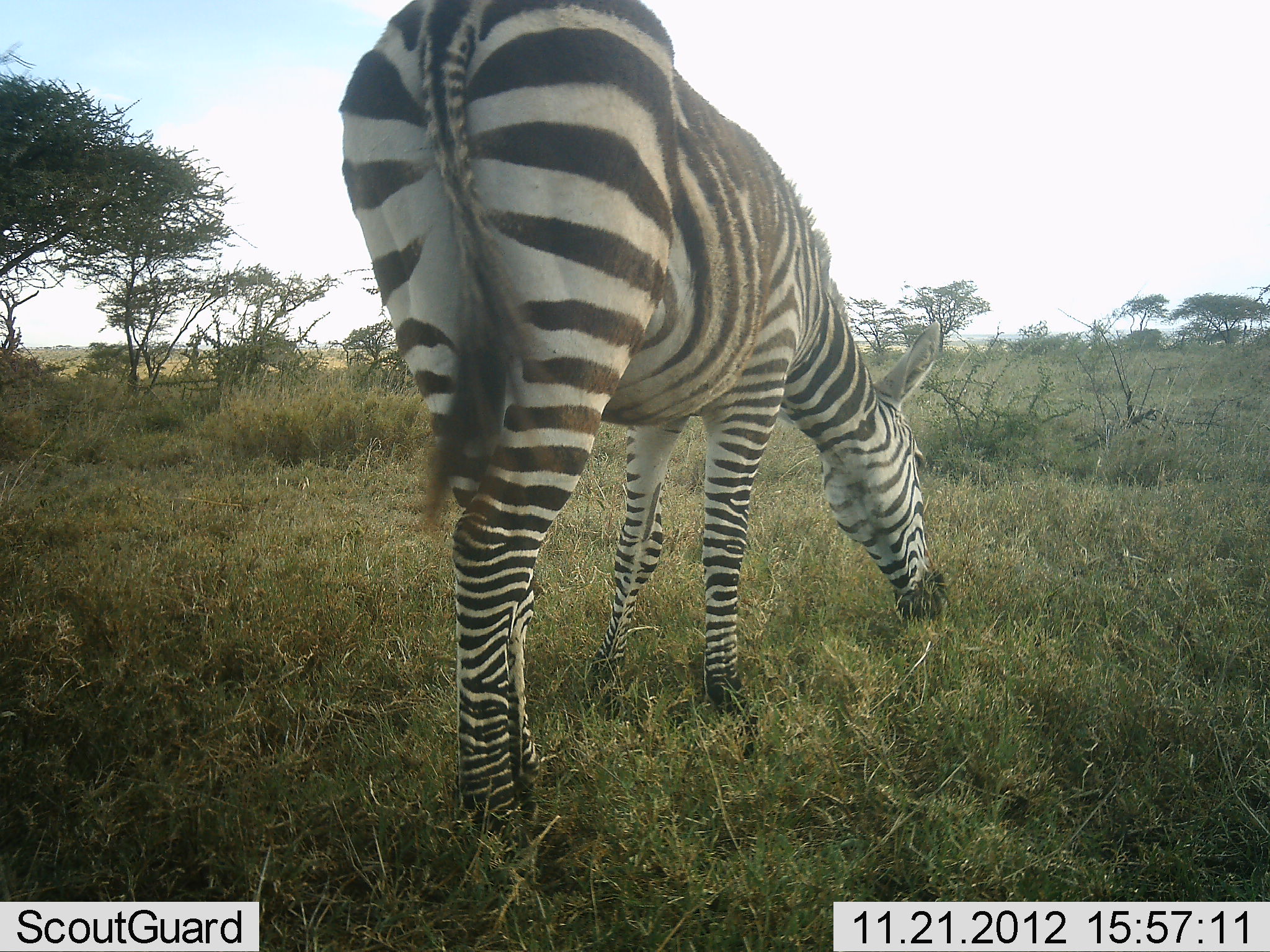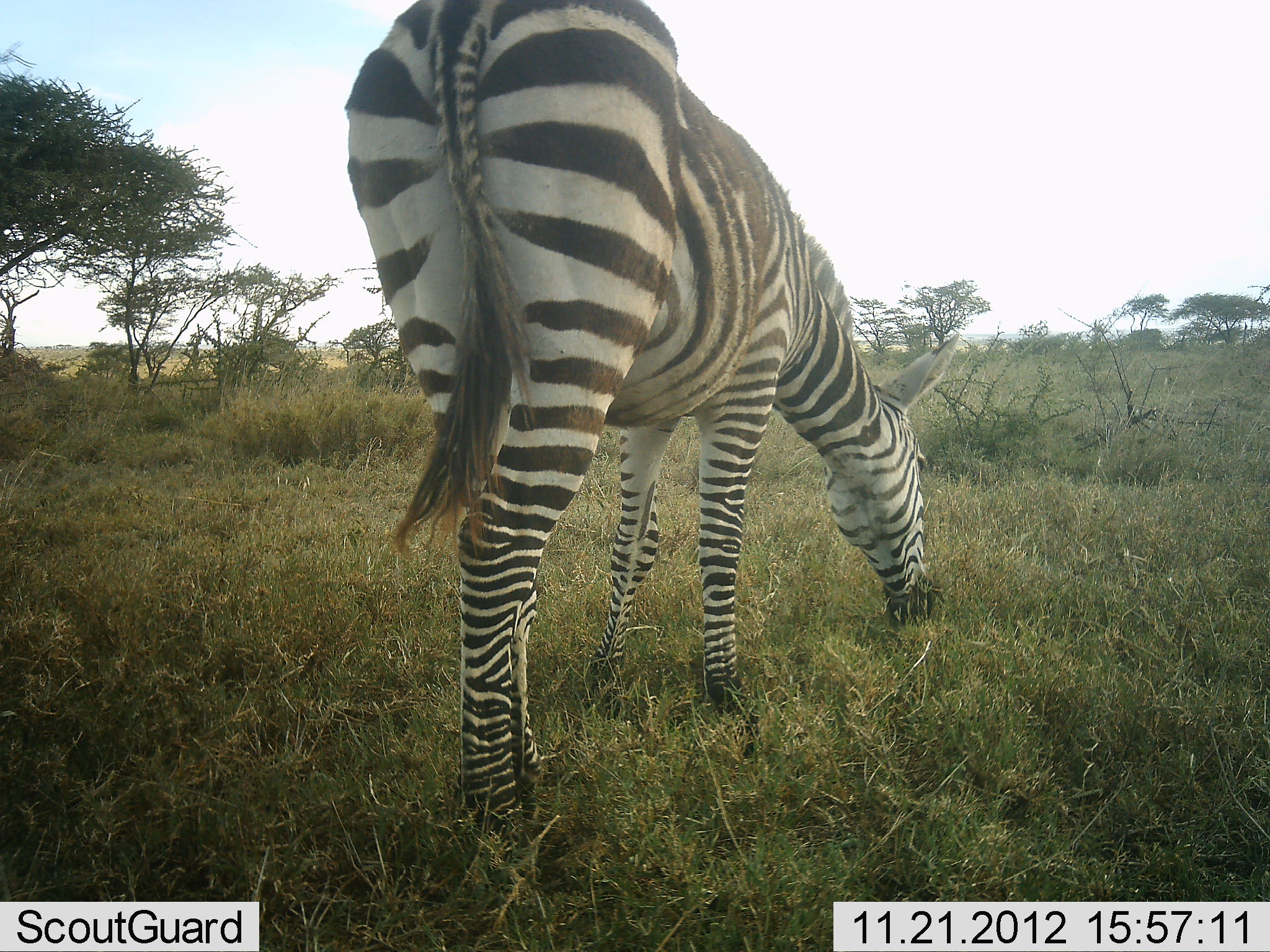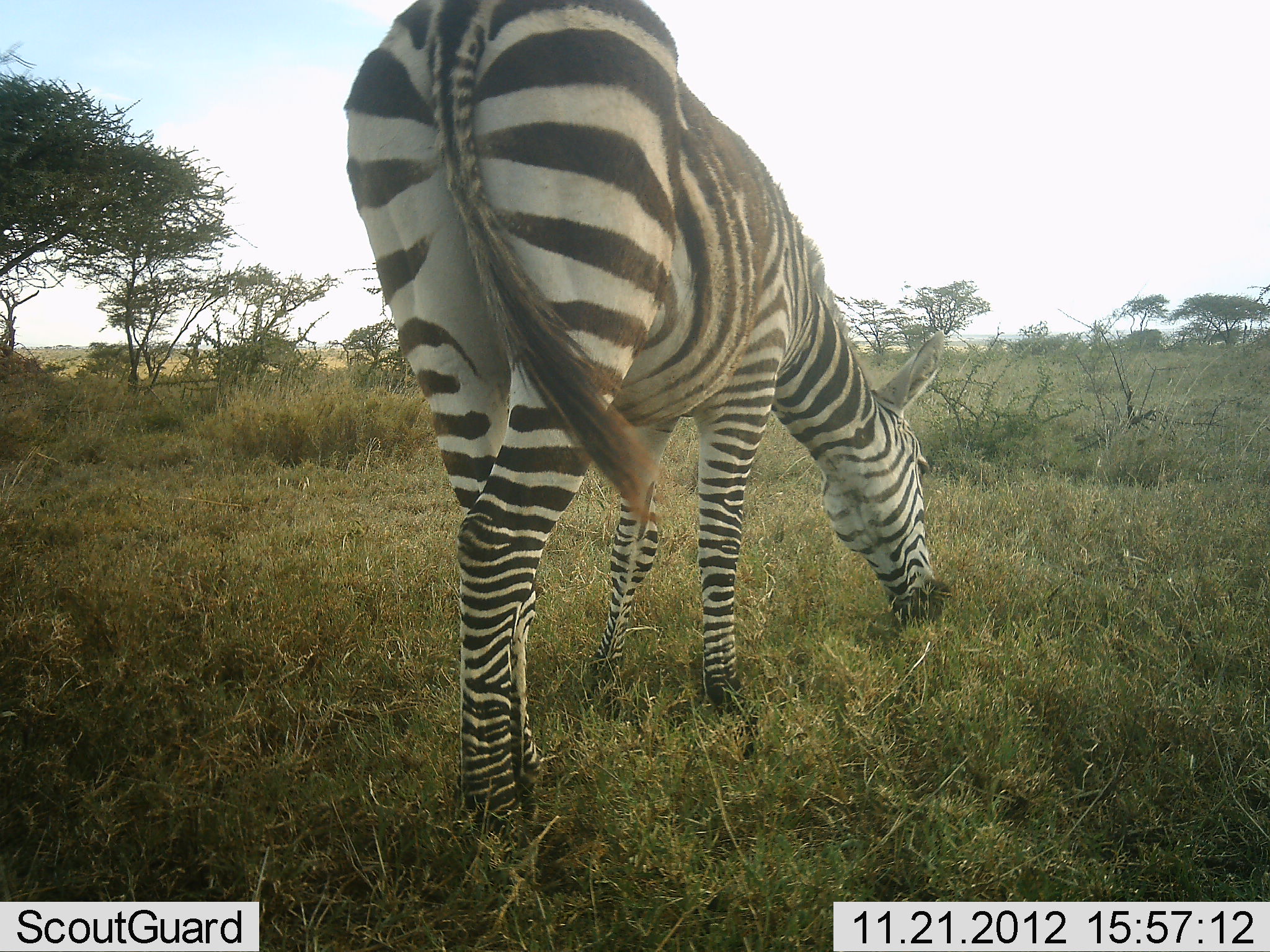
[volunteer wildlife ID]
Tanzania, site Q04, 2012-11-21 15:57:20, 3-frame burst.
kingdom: Animalia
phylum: Chordata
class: Mammalia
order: Perissodactyla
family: Equidae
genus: Equus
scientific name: Equus quagga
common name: plains zebra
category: zebra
Zebra (plains zebra) (Equus quagga), count 1. Behavior (volunteer vote fractions): standing 10%, resting 0%, moving 0%, interacting 0%. Young present (vote fraction): 0%. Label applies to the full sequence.